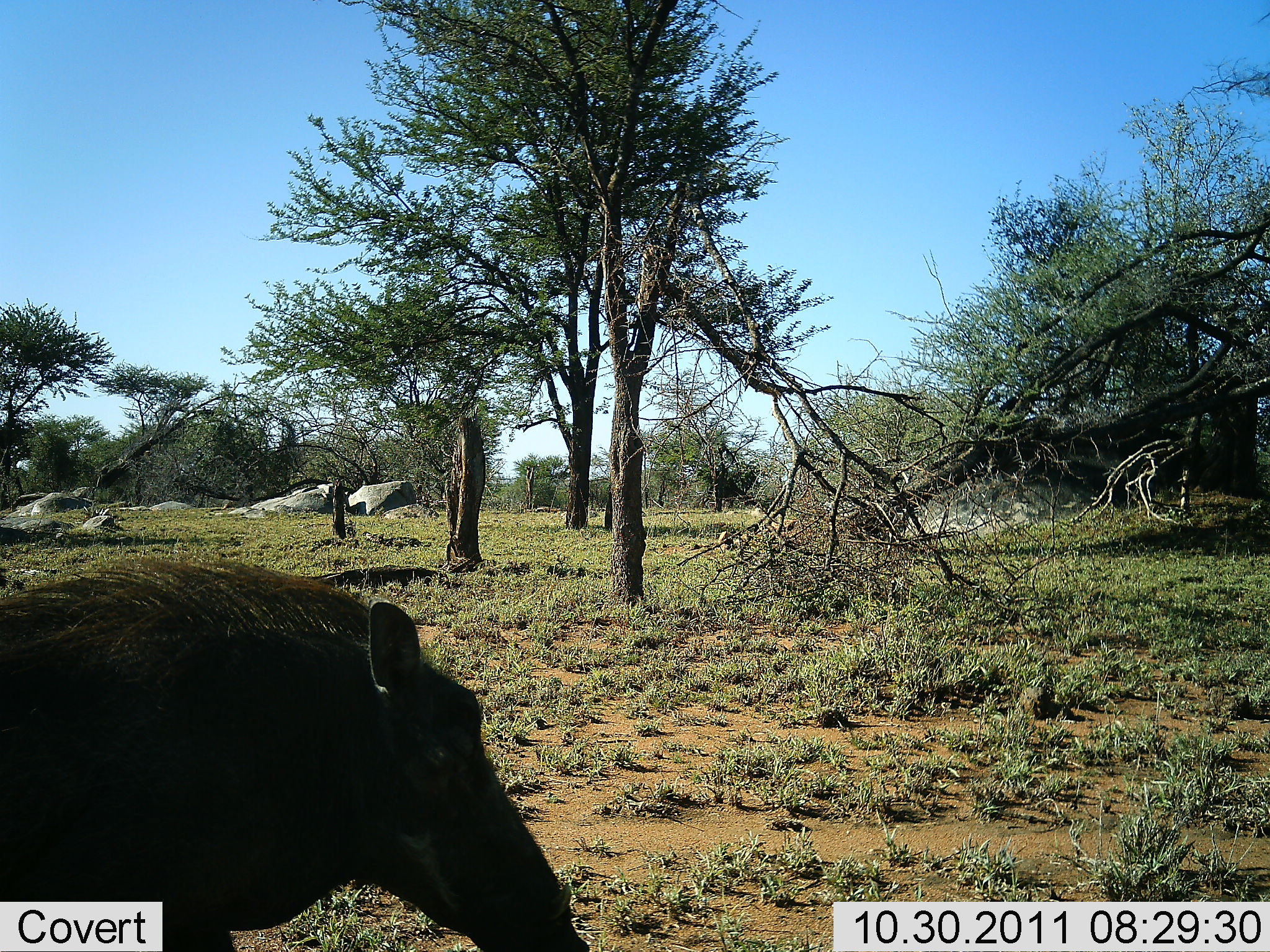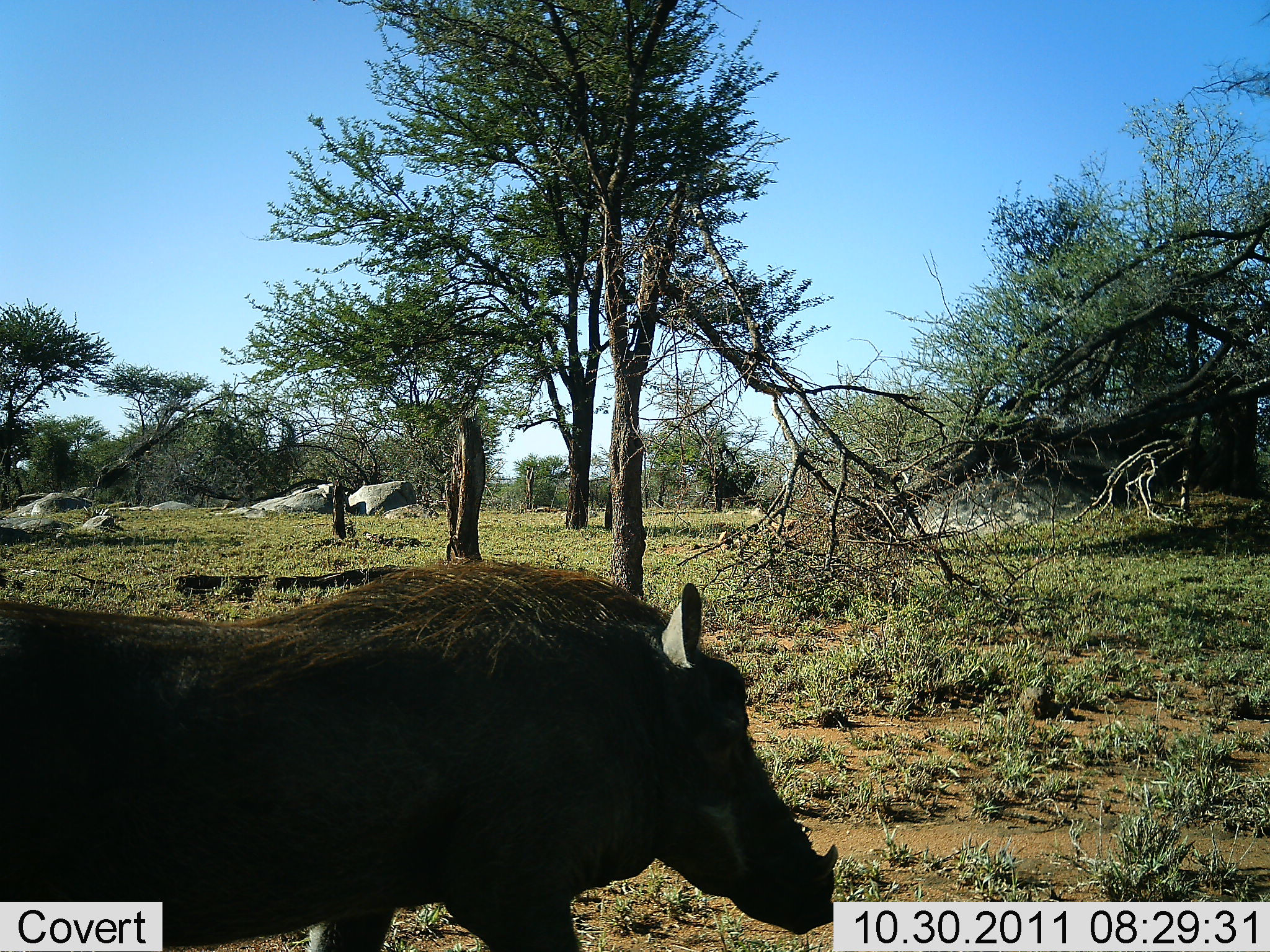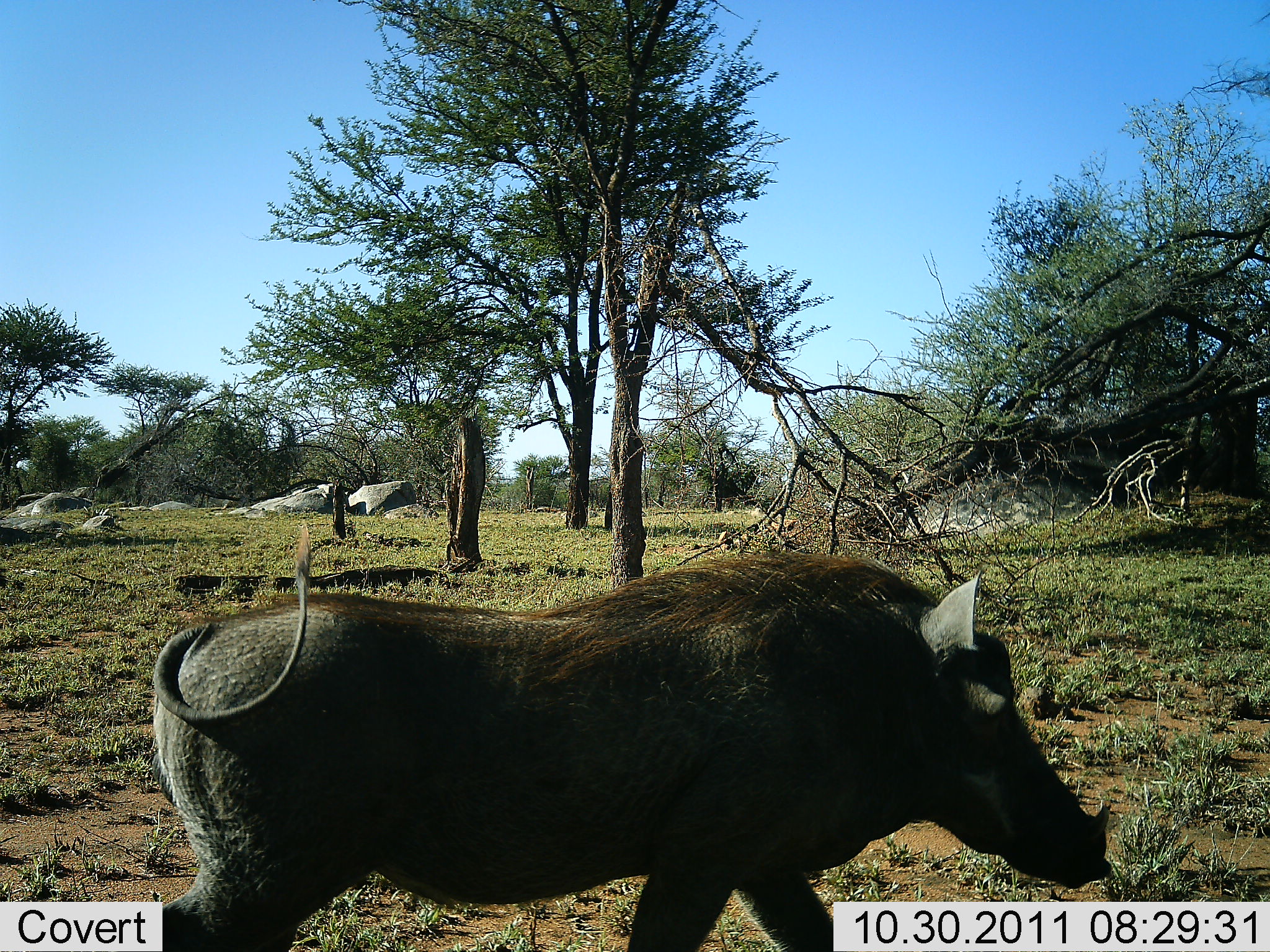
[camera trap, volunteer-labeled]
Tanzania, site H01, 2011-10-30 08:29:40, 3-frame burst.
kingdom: Animalia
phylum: Chordata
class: Mammalia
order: Artiodactyla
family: Suidae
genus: Phacochoerus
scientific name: Phacochoerus africanus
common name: warthog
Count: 1.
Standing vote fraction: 25%.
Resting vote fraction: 0%.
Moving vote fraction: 75%.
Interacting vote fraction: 0%.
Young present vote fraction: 0%.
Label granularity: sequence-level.